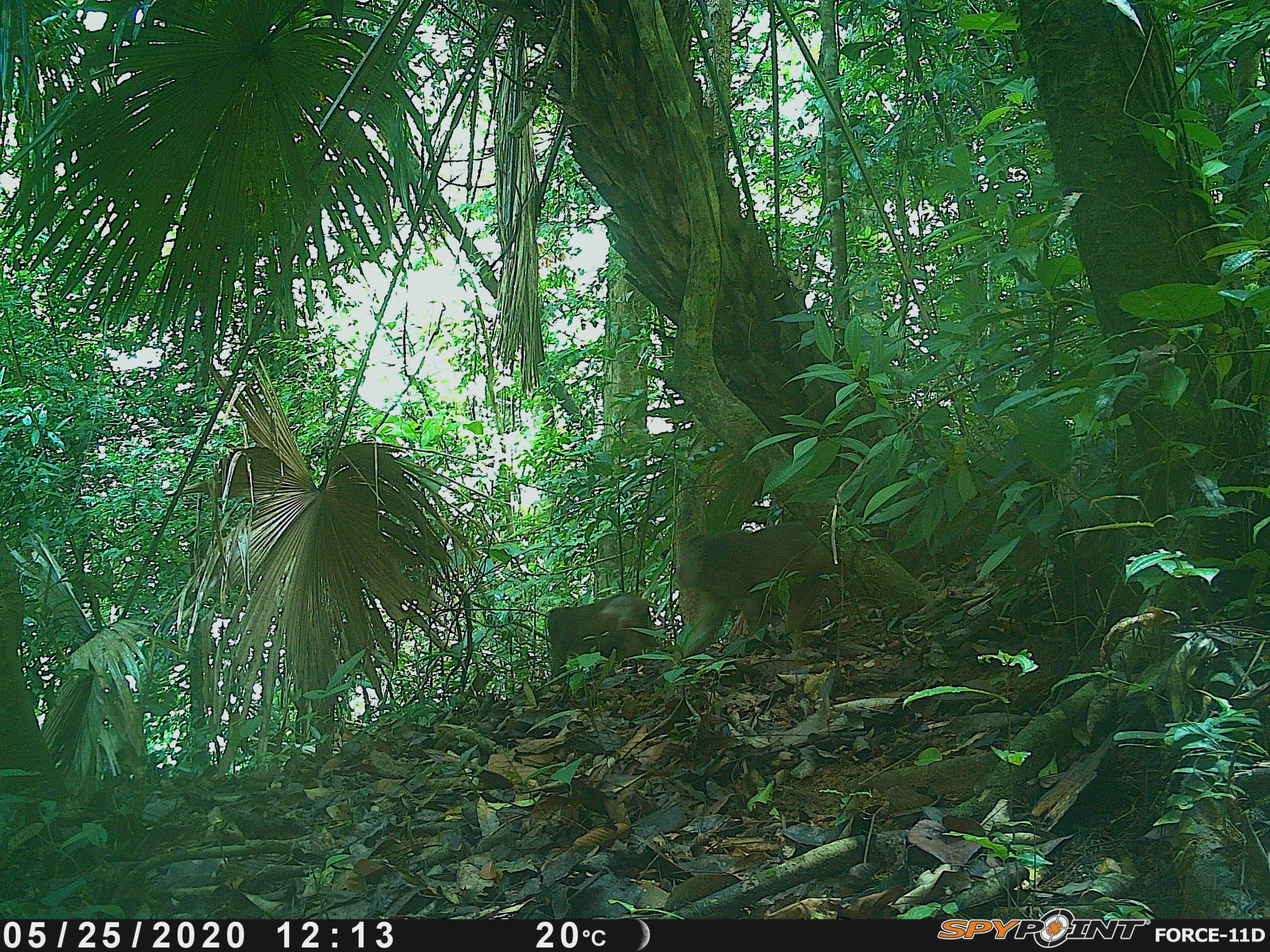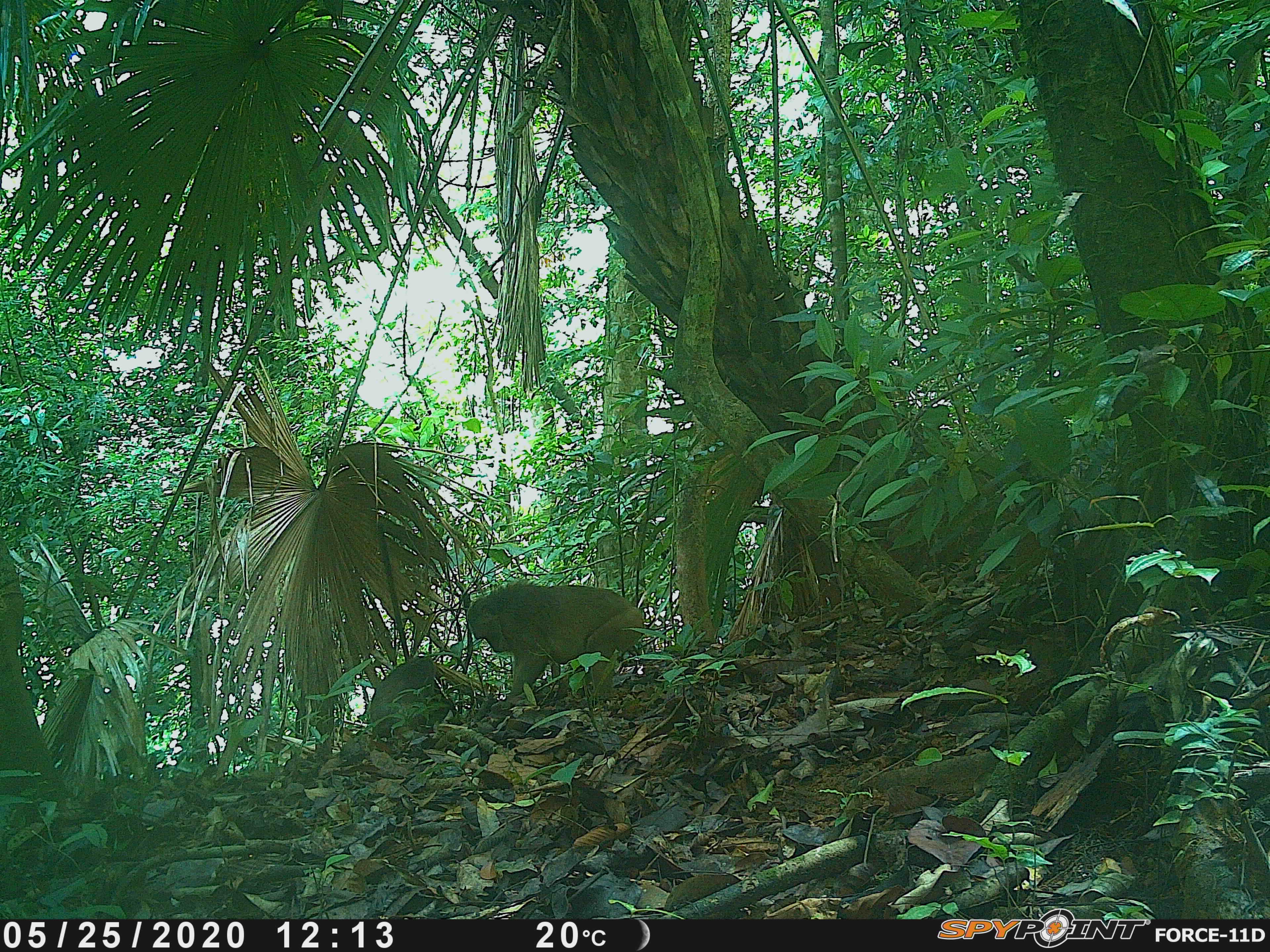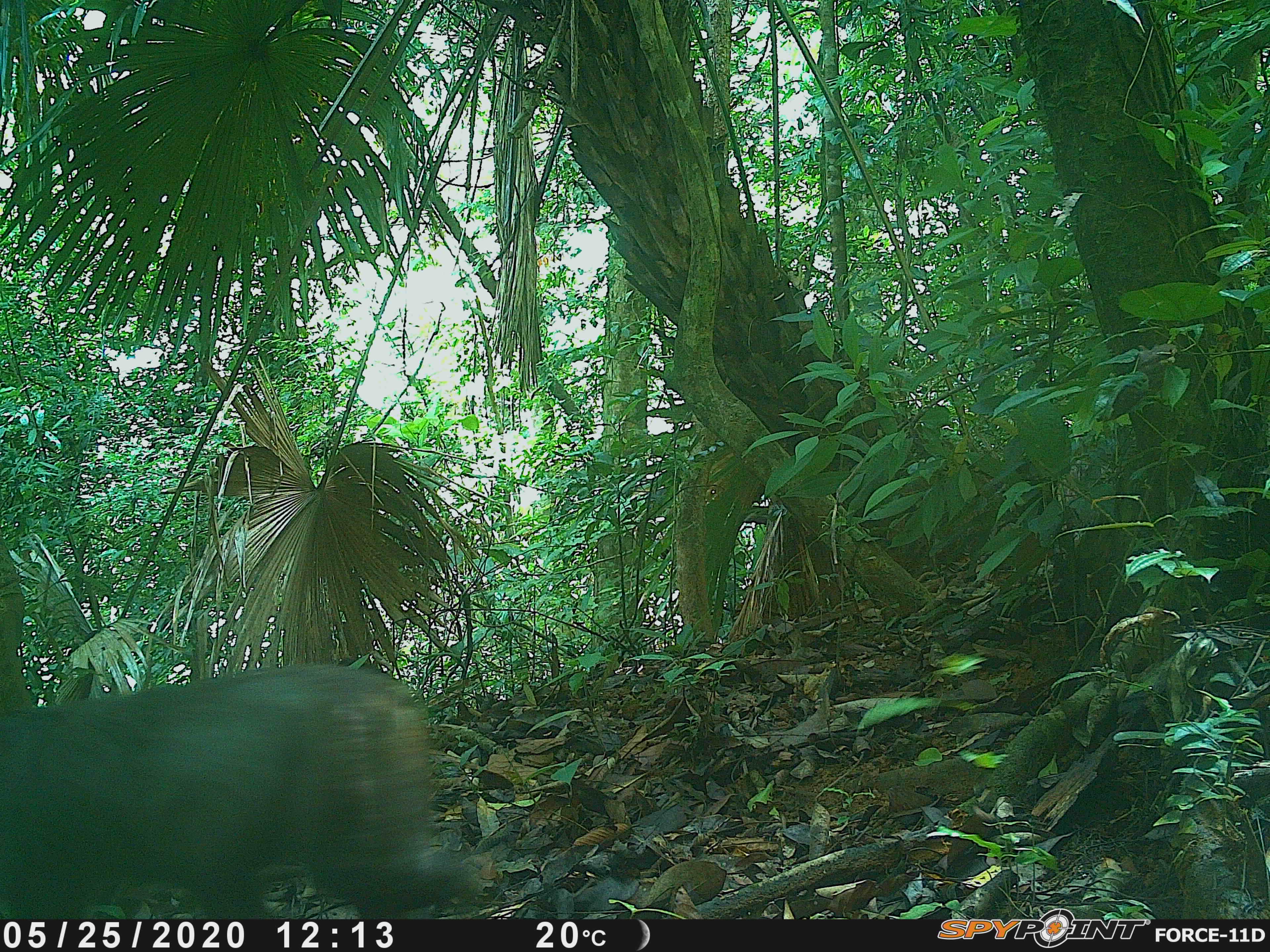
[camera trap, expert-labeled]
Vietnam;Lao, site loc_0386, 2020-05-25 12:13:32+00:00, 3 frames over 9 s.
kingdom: Animalia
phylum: Chordata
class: Mammalia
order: Primates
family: Cercopithecidae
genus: Macaca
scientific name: Macaca arctoides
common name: stump-tailed macaque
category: stump tailed macaque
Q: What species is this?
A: Stump tailed macaque (stump-tailed macaque) (Macaca arctoides).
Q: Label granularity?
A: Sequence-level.